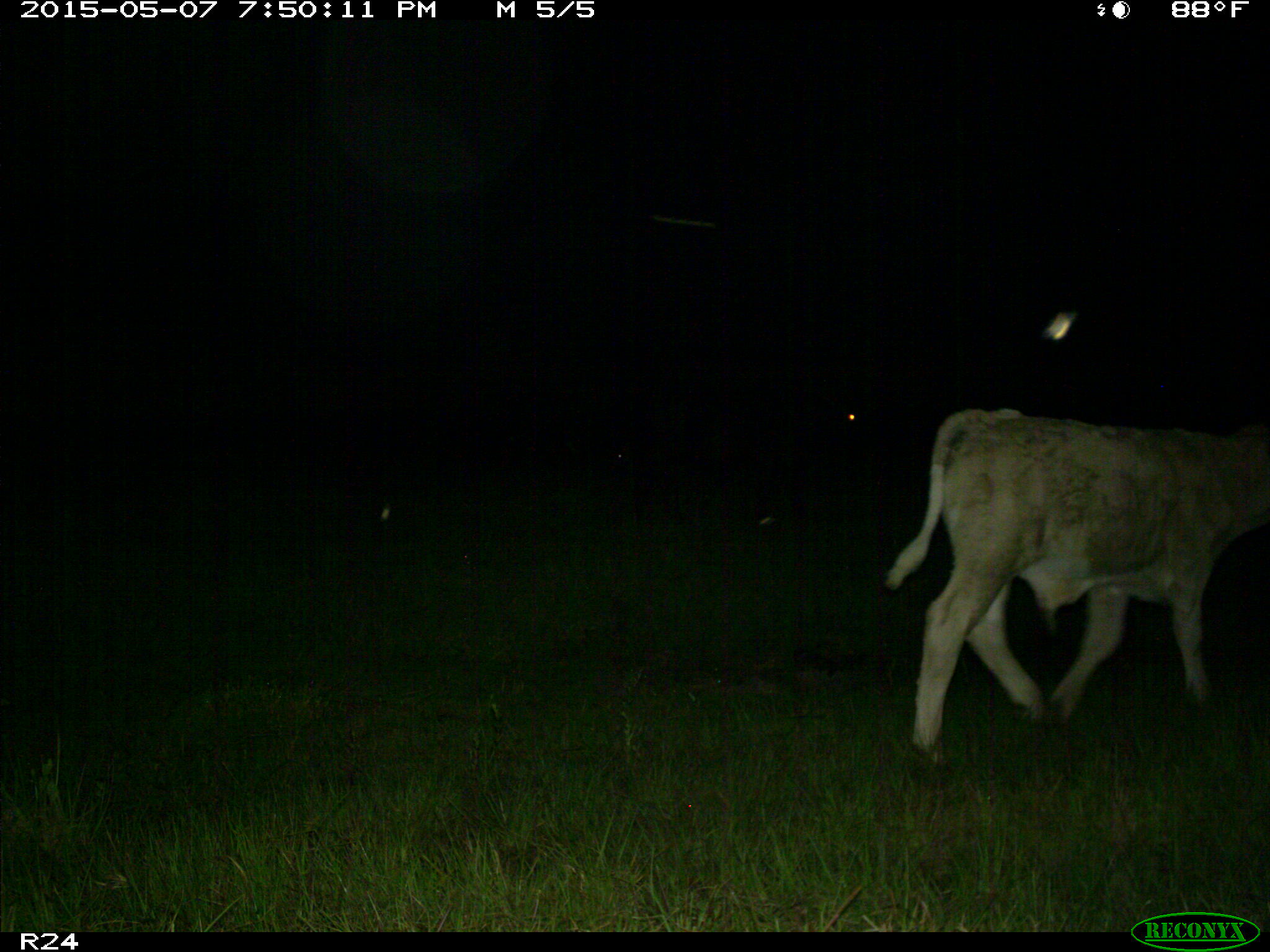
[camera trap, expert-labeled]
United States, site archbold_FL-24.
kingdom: Animalia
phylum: Chordata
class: Mammalia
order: Artiodactyla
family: Bovidae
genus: Bos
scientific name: Bos taurus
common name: domestic cow